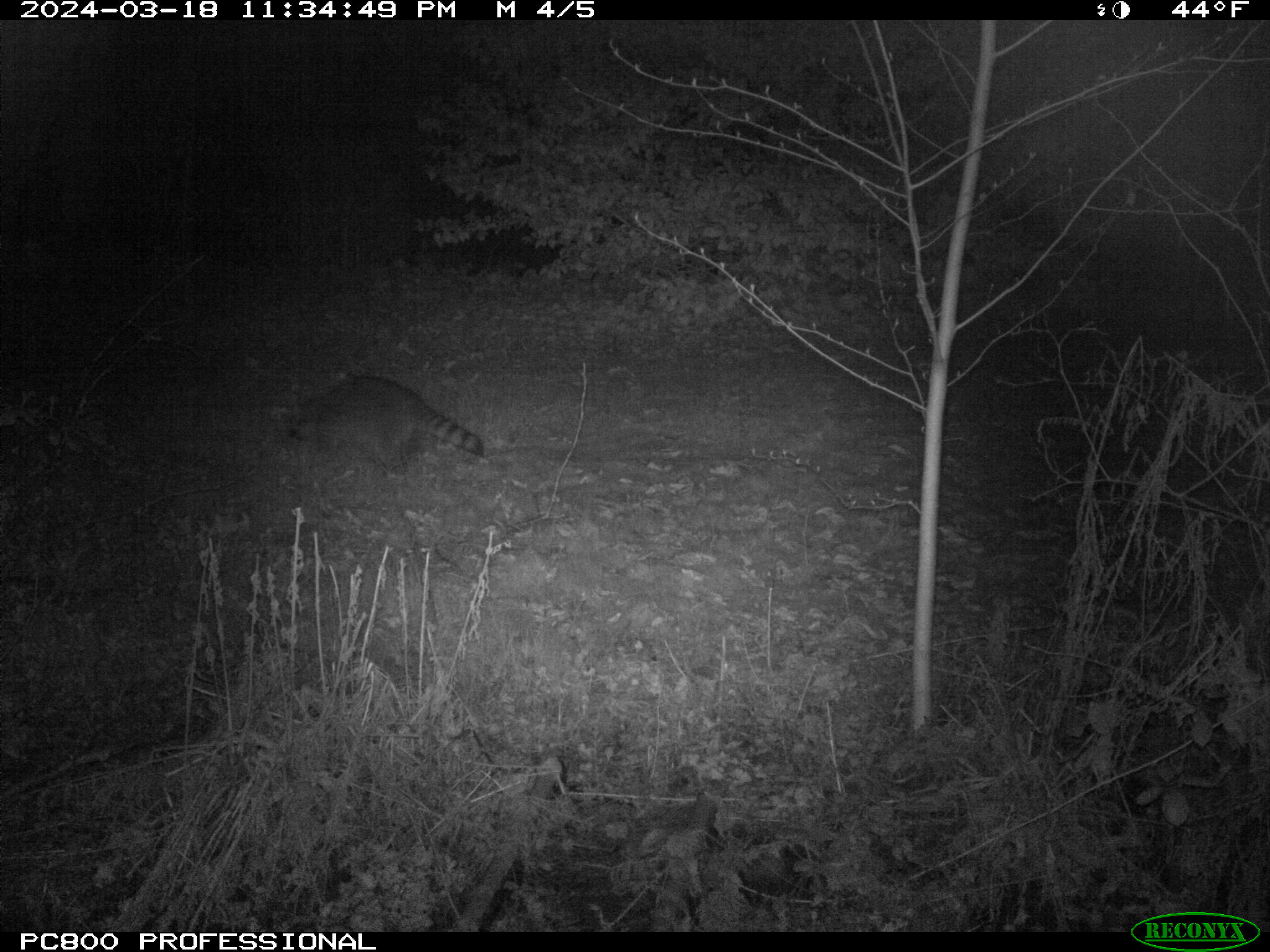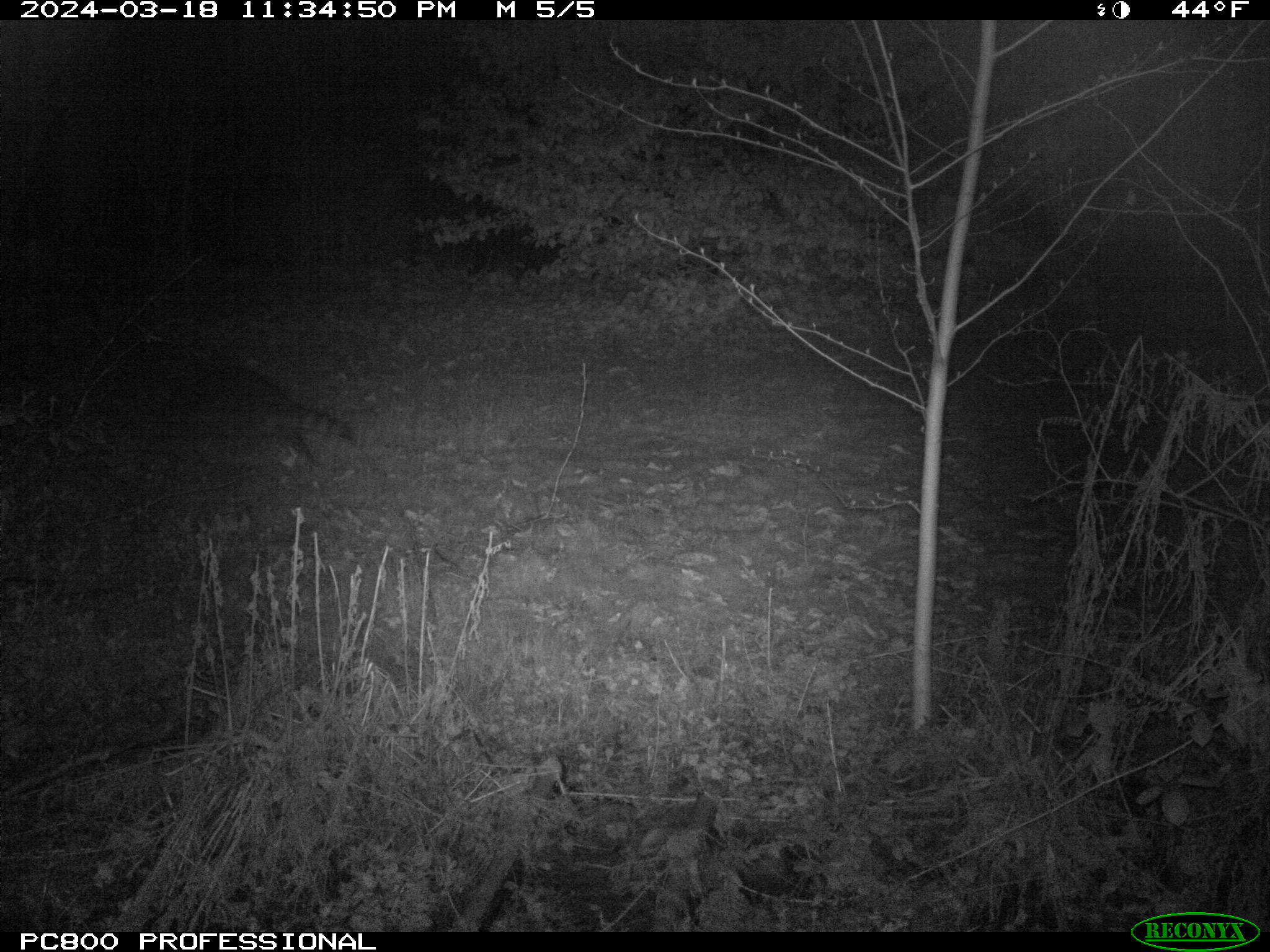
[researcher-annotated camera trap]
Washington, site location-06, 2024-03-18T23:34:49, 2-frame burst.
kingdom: Animalia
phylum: Chordata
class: Mammalia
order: Carnivora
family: Procyonidae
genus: Procyon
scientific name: Procyon lotor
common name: common raccoon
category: raccoon